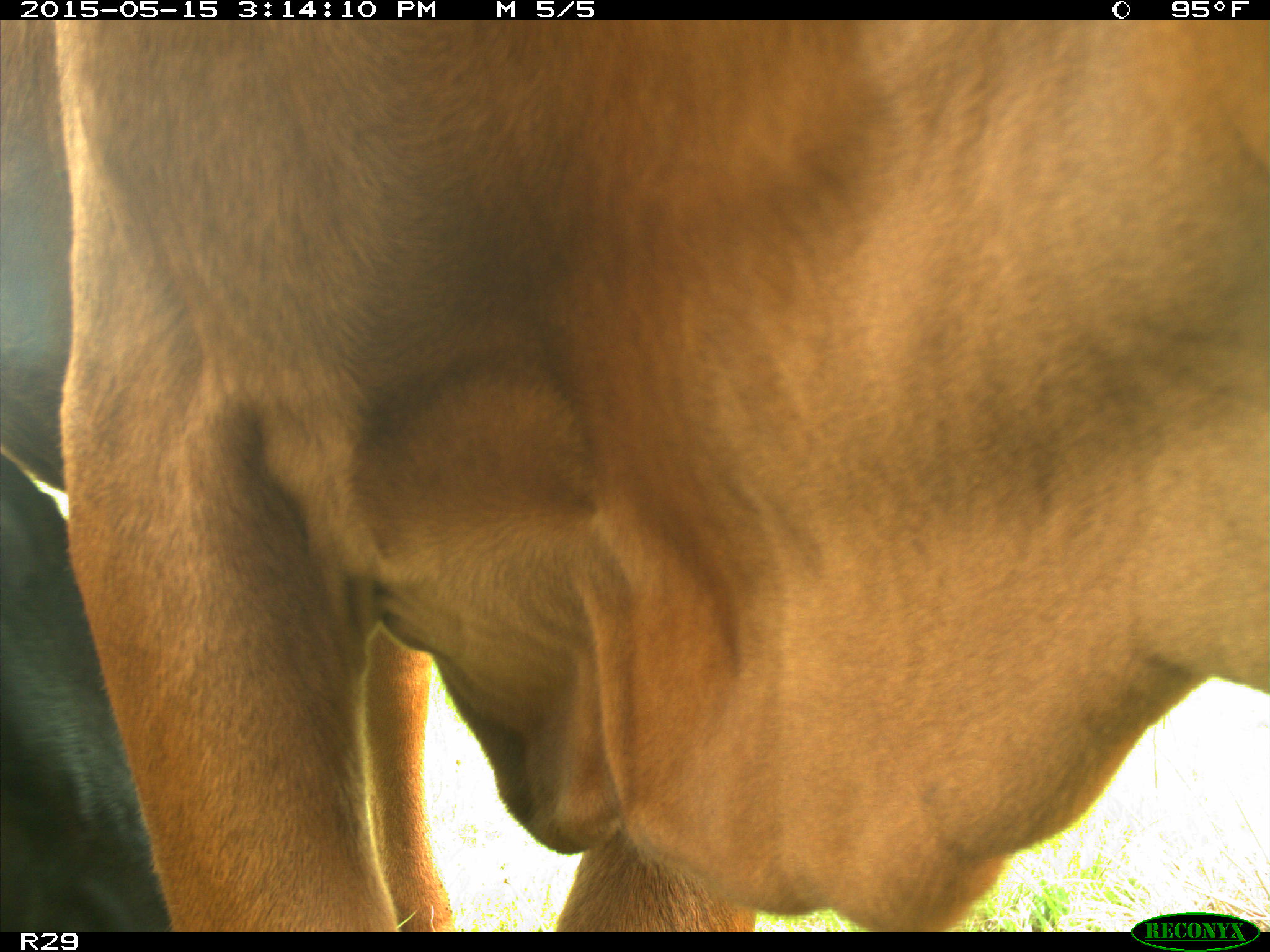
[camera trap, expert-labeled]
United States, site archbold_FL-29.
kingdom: Animalia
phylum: Chordata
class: Mammalia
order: Artiodactyla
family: Bovidae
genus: Bos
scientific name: Bos taurus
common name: domestic cow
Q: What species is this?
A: Bos taurus (domestic cow).